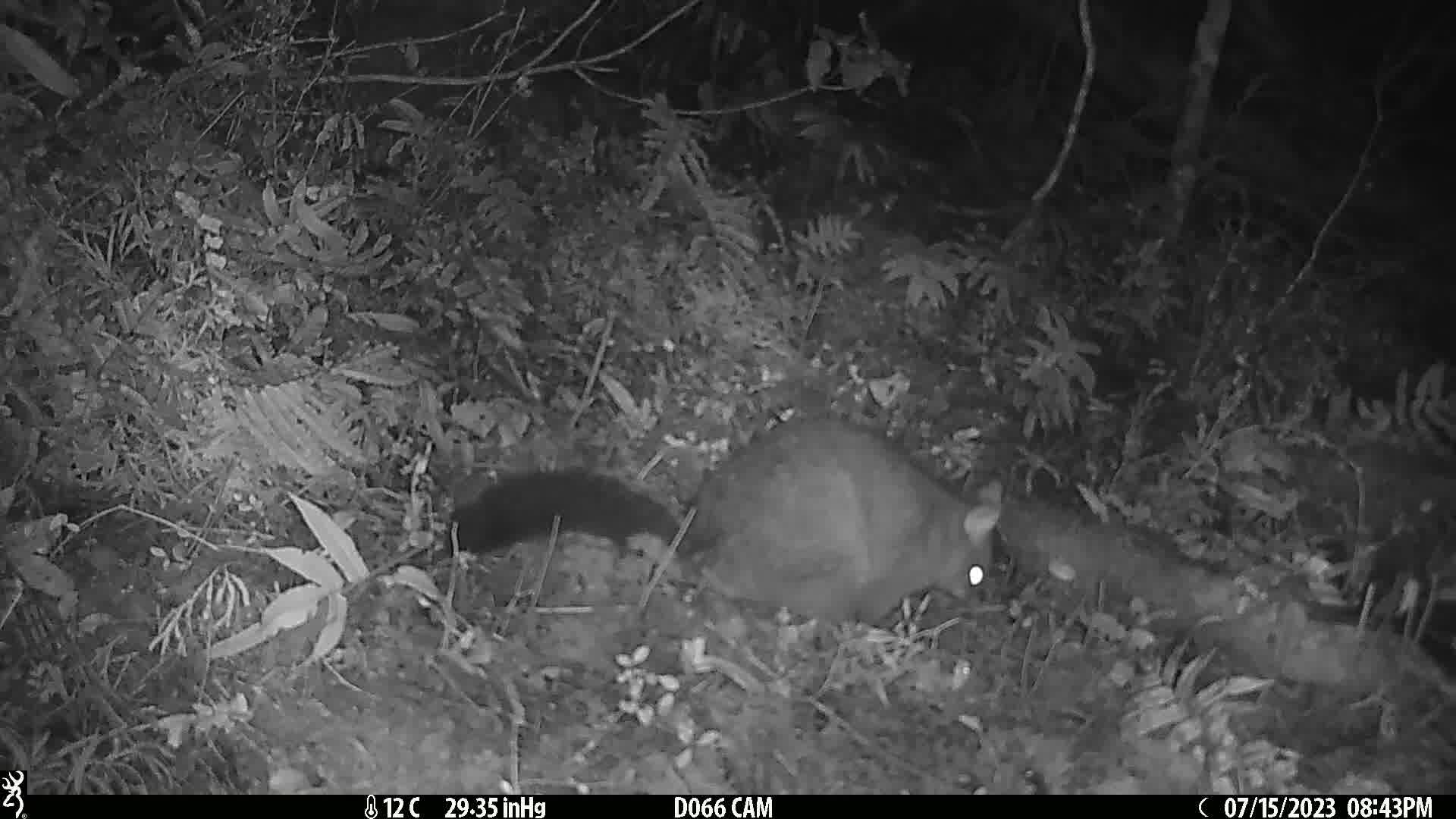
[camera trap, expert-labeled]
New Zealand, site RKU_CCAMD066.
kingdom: Animalia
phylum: Chordata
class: Mammalia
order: Diprotodontia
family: Phalangeridae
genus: Trichosurus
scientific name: Trichosurus vulpecula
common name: common brushtail possum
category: possum